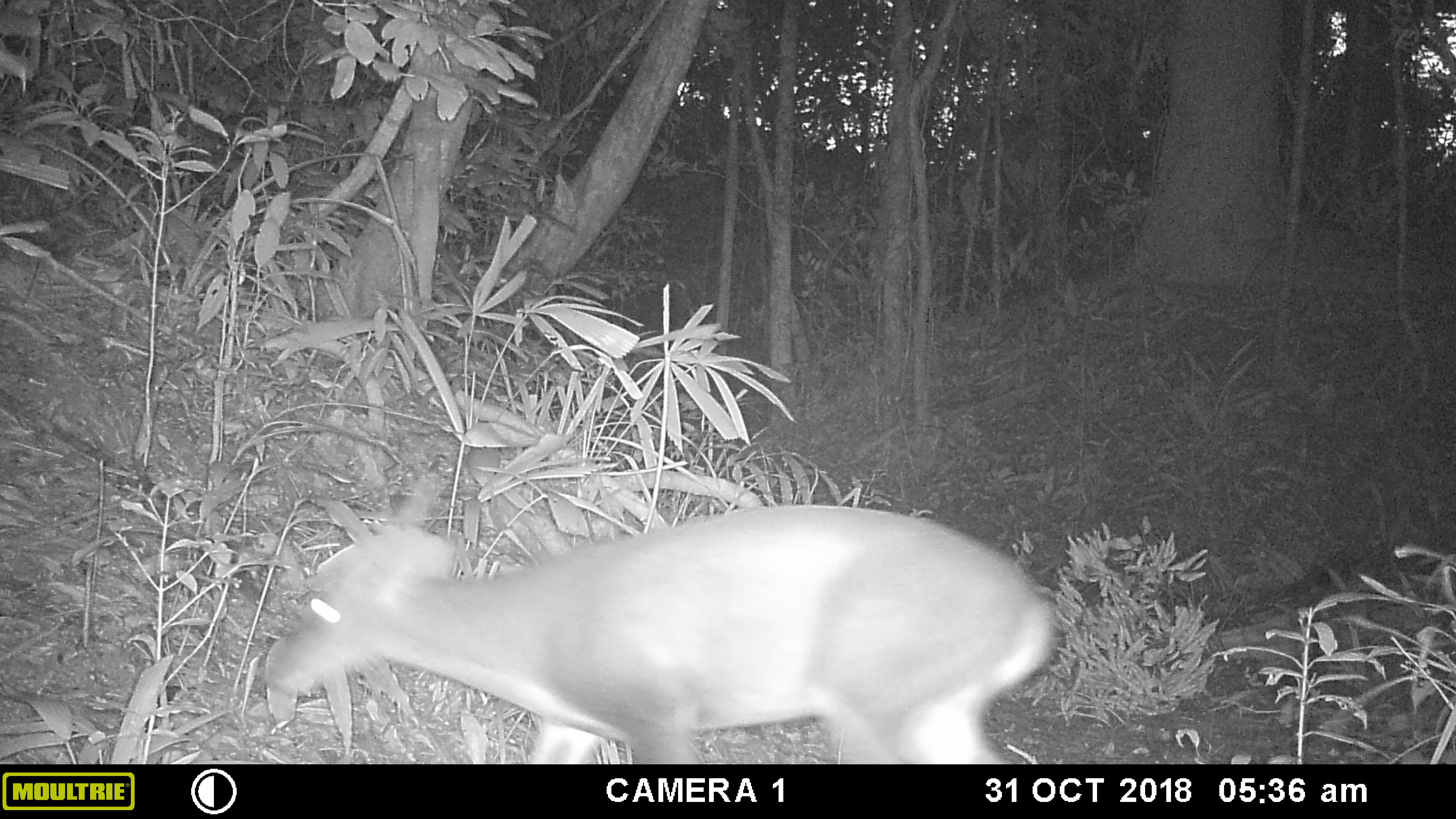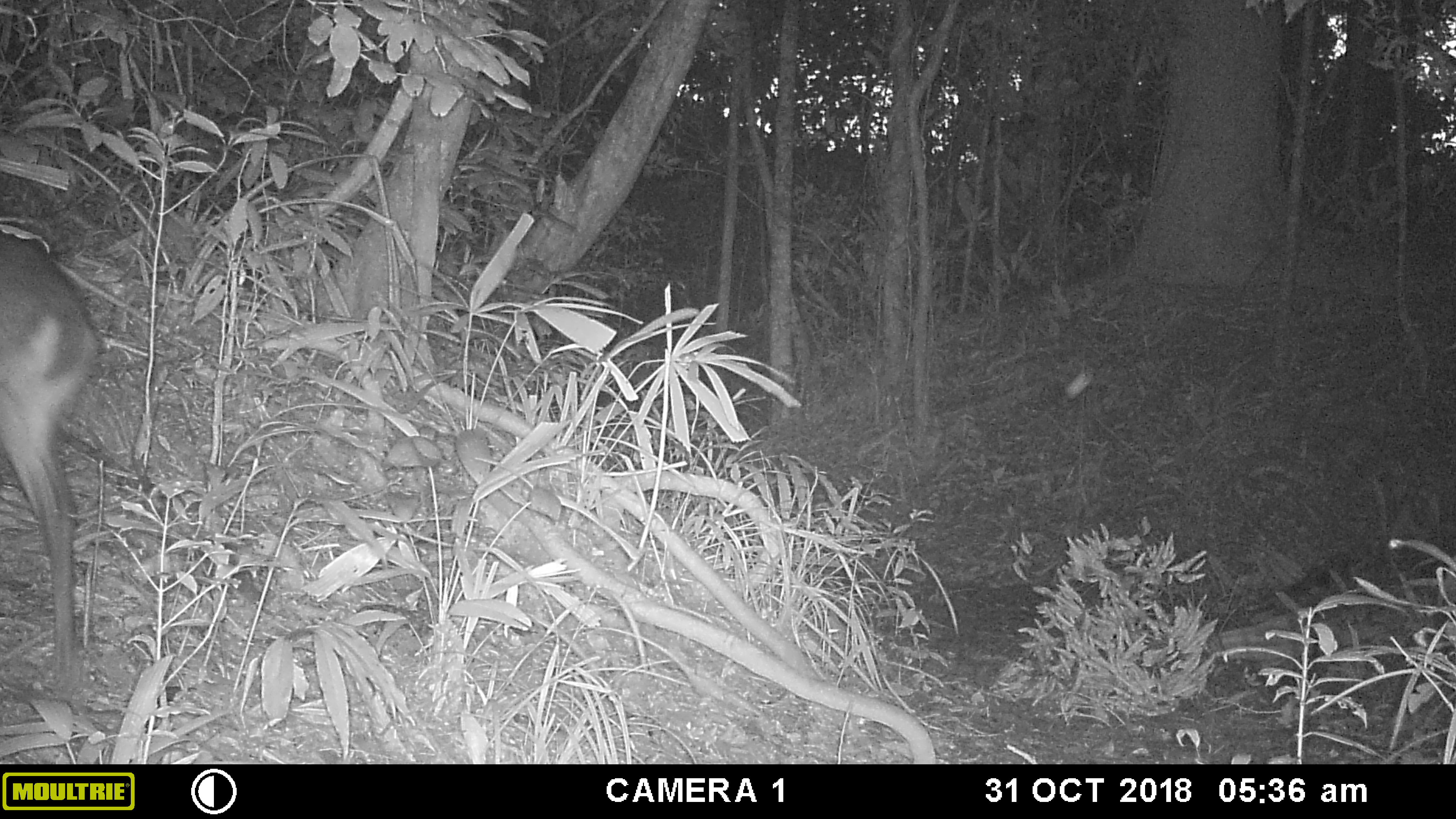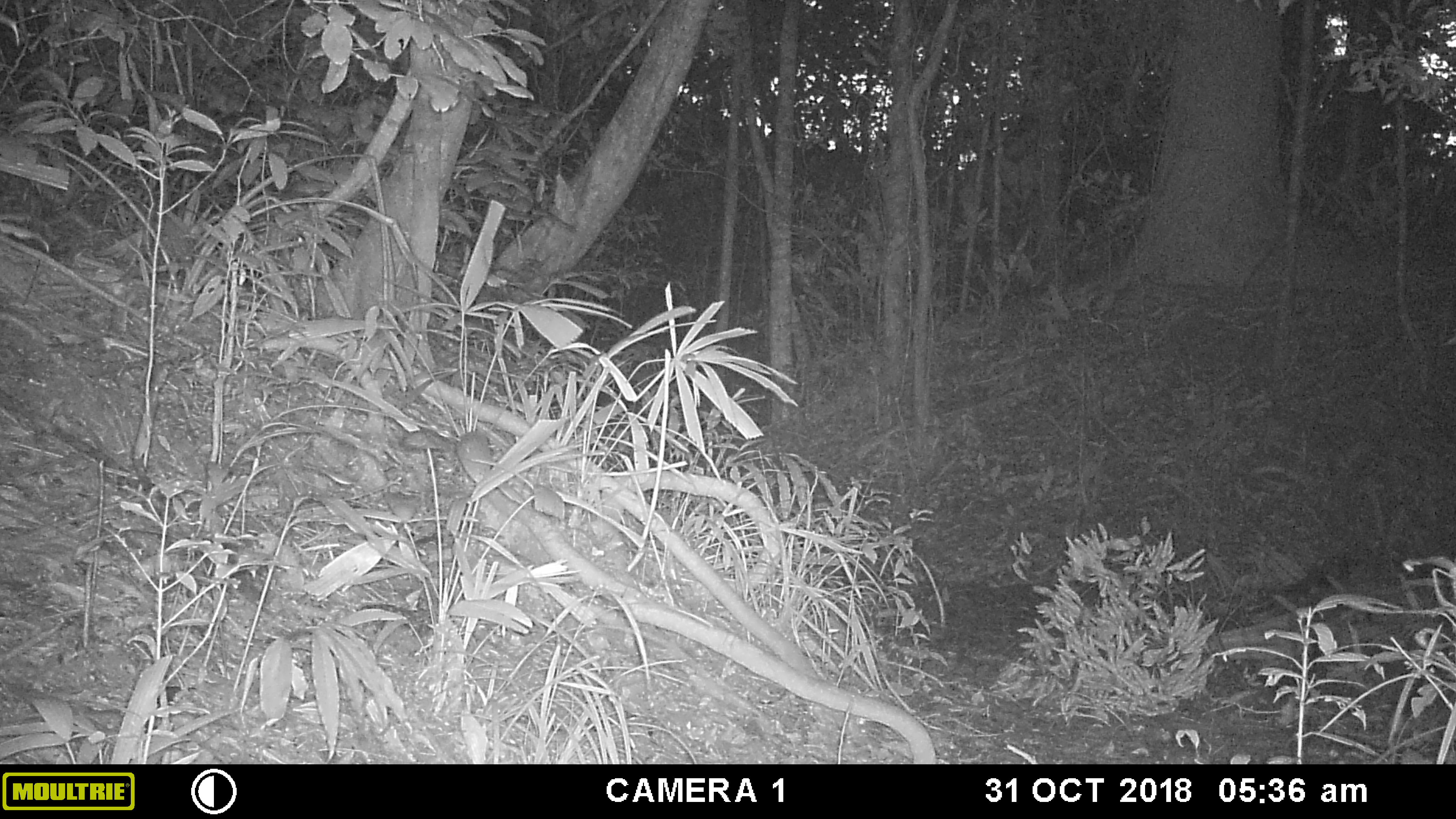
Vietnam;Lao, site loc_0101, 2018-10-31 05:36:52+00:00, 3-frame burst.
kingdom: Animalia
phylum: Chordata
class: Mammalia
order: Artiodactyla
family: Cervidae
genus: Muntiacus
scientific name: Muntiacus vuquangensis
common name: large-antlered muntjac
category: large antlered muntjac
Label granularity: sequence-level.